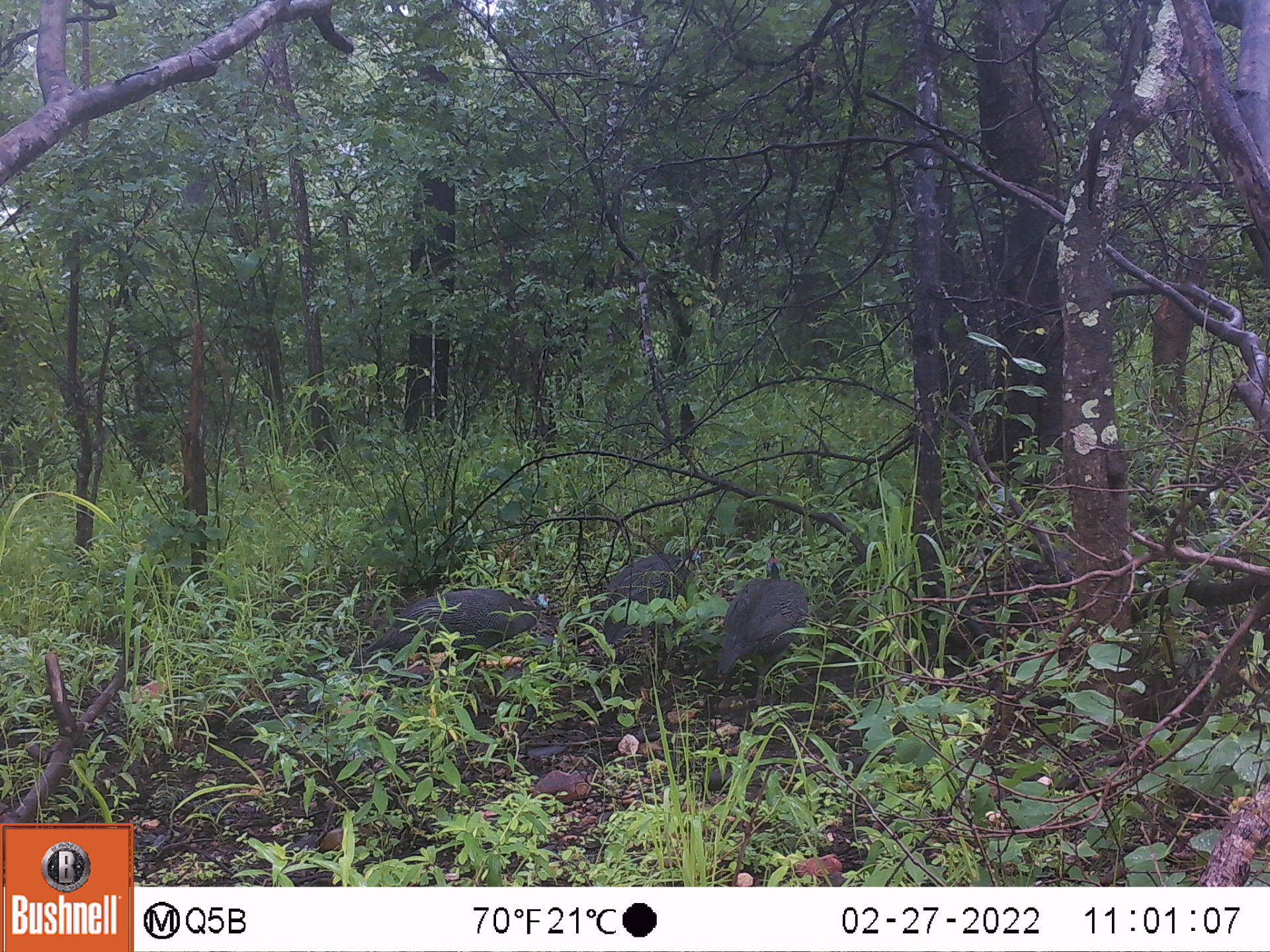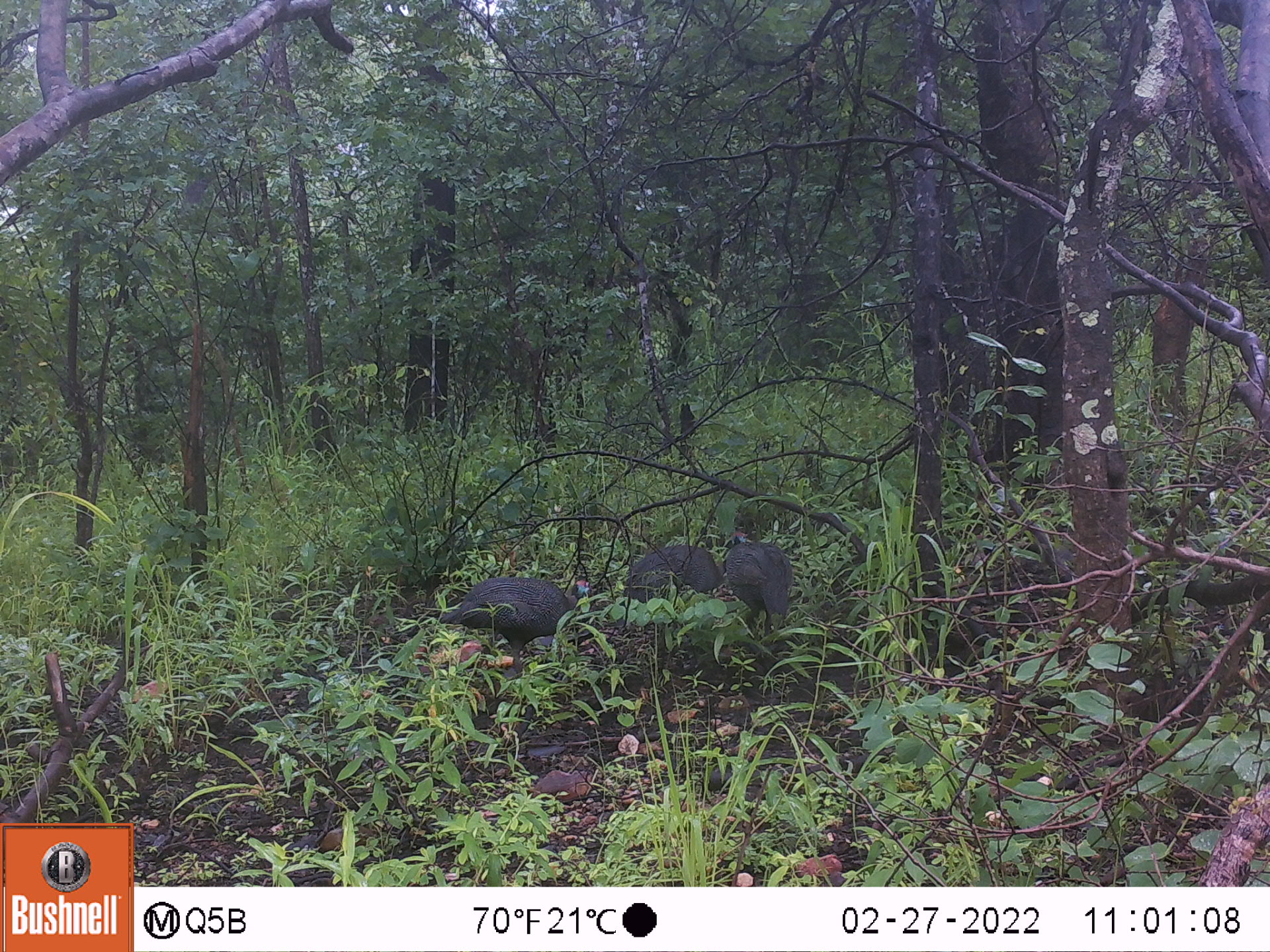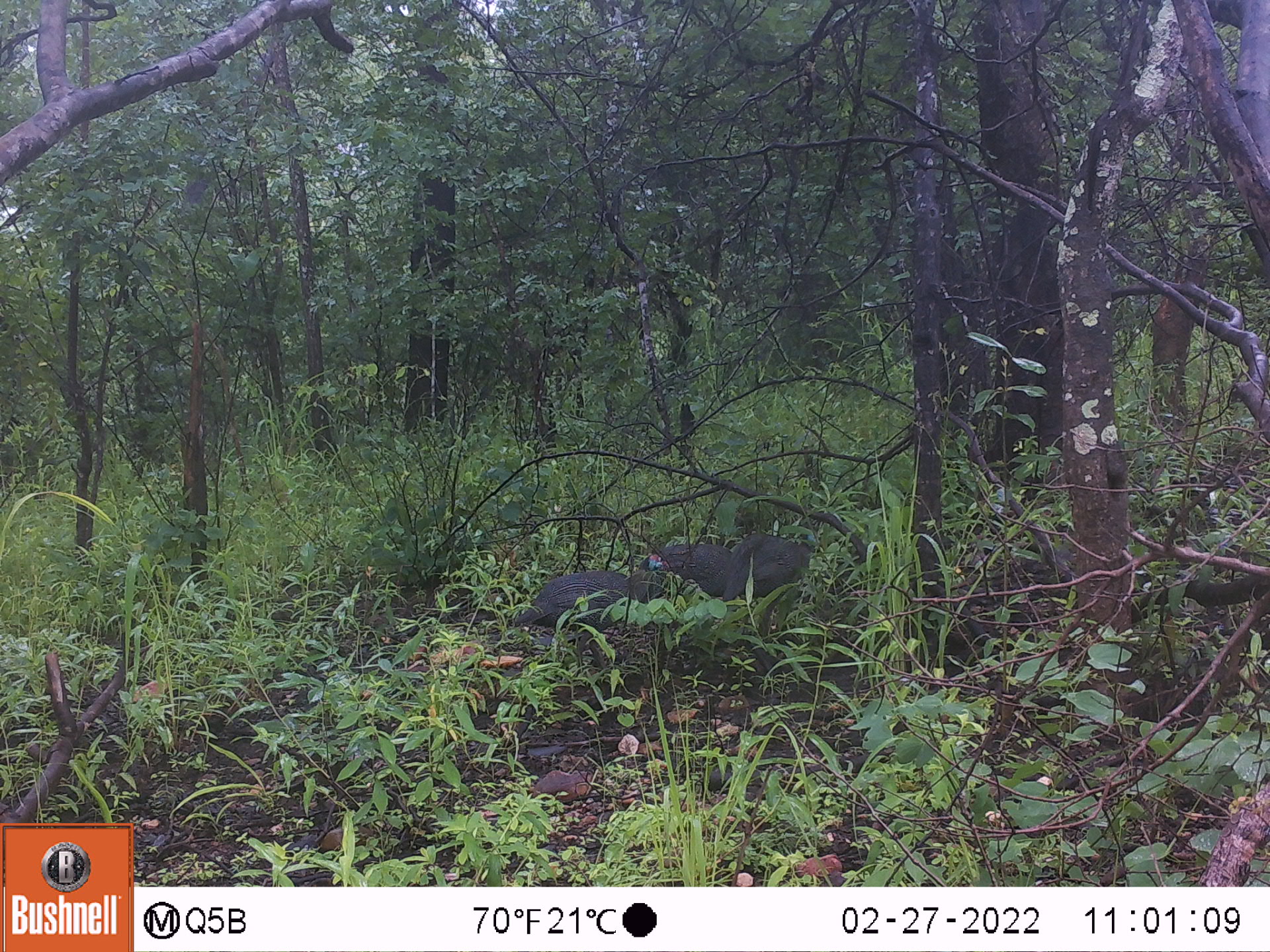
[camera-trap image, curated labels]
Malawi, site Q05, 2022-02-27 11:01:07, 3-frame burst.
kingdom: Animalia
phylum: Chordata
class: Aves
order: Galliformes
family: Numididae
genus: Numida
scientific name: Numida meleagris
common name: helmeted guineafowl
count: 3